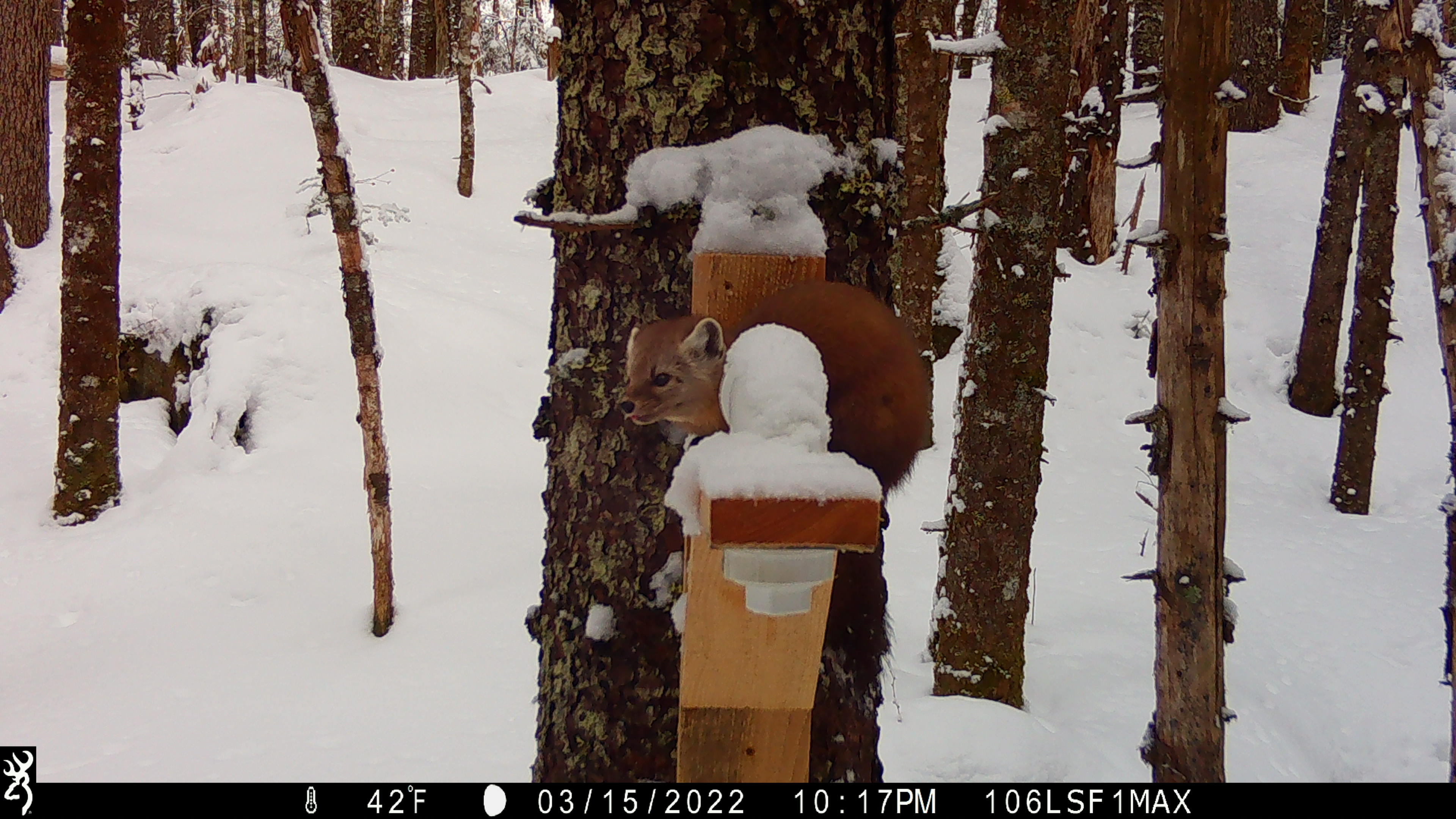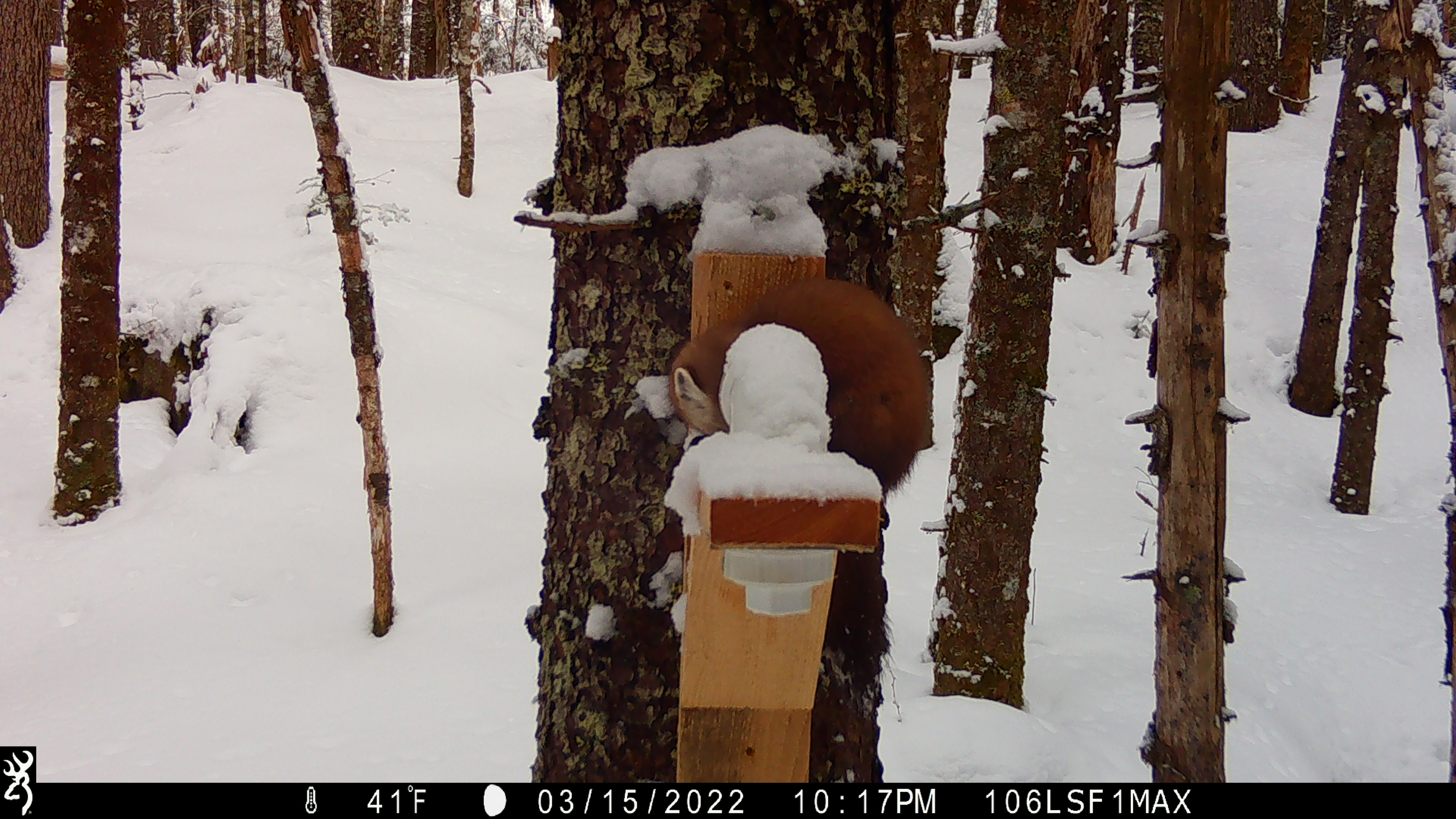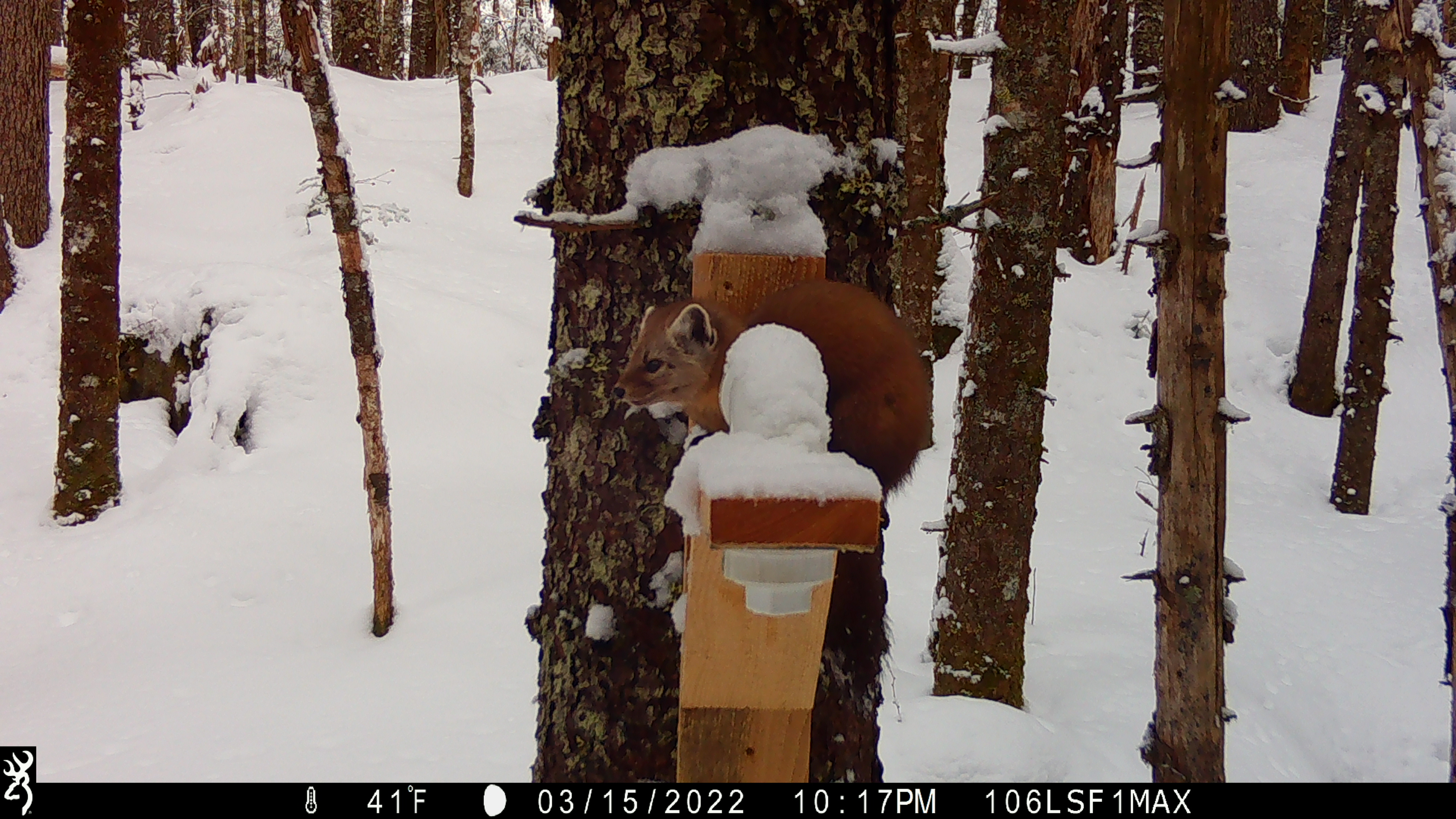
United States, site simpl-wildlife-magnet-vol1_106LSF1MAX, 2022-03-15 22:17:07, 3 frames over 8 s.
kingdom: Animalia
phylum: Chordata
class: Mammalia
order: Carnivora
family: Mustelidae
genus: Martes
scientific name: Martes americana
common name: american marten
American marten (Martes americana).